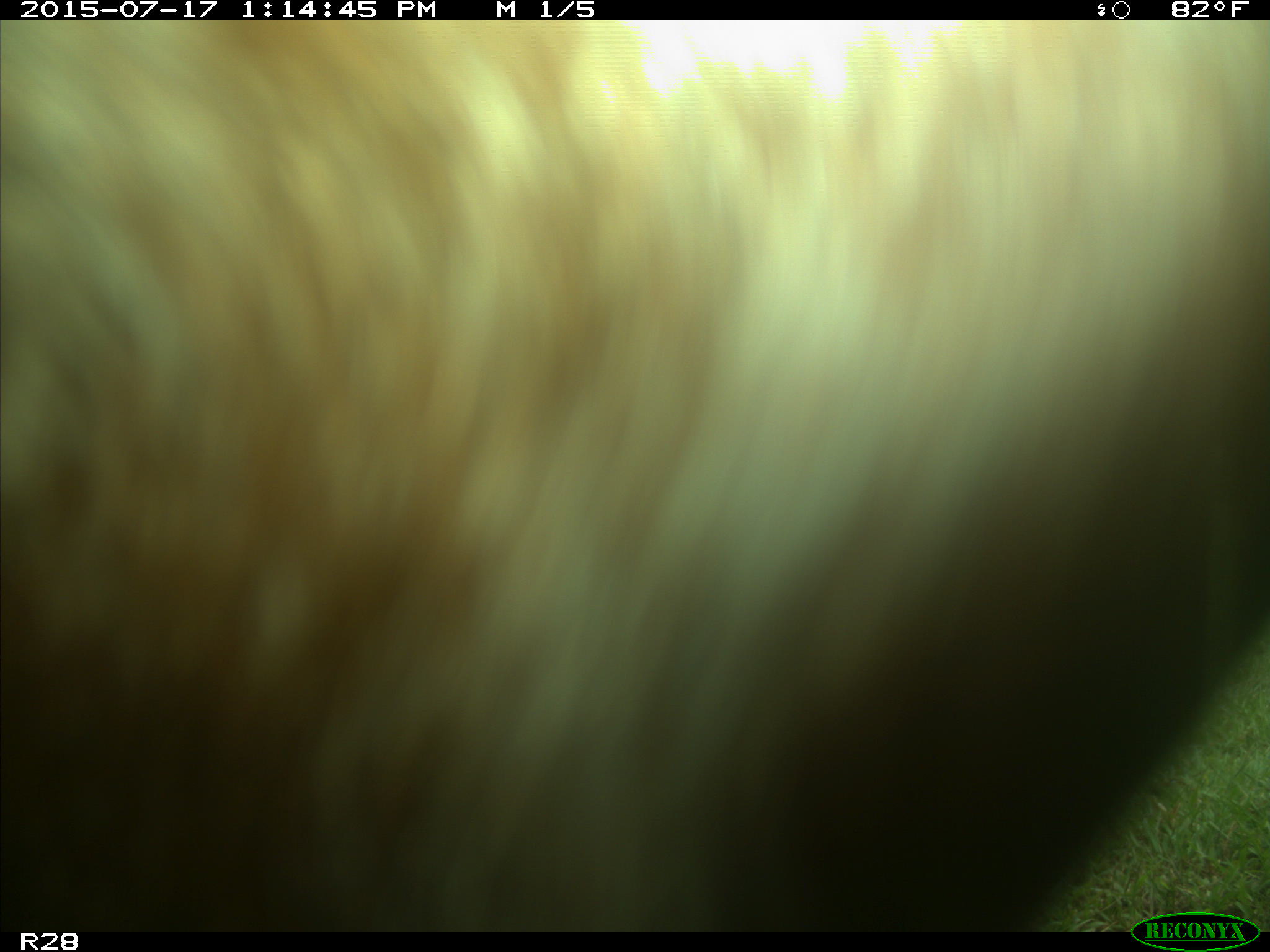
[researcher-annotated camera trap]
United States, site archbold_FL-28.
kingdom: Animalia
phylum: Chordata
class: Mammalia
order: Artiodactyla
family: Bovidae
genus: Bos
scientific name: Bos taurus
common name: domestic cow